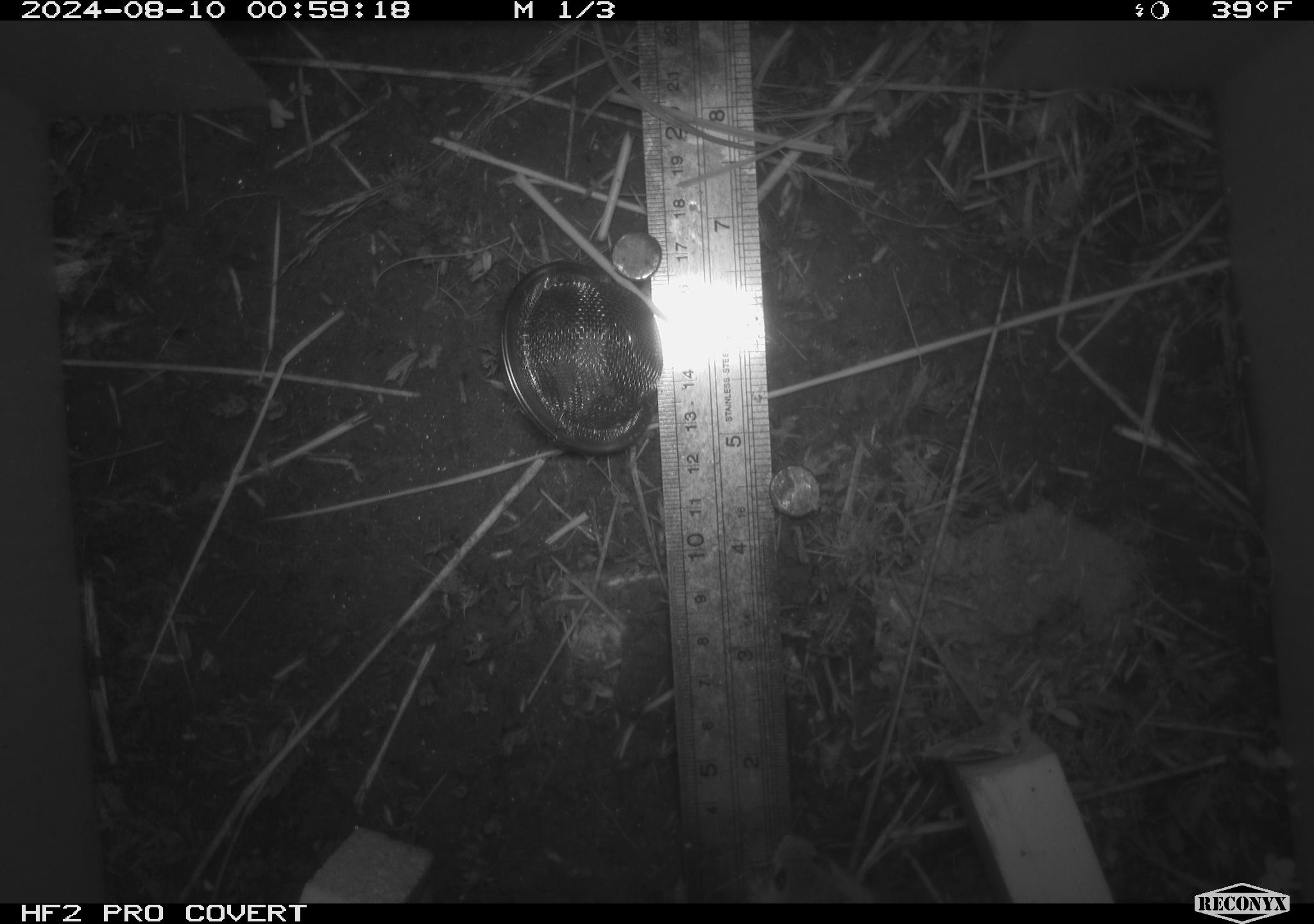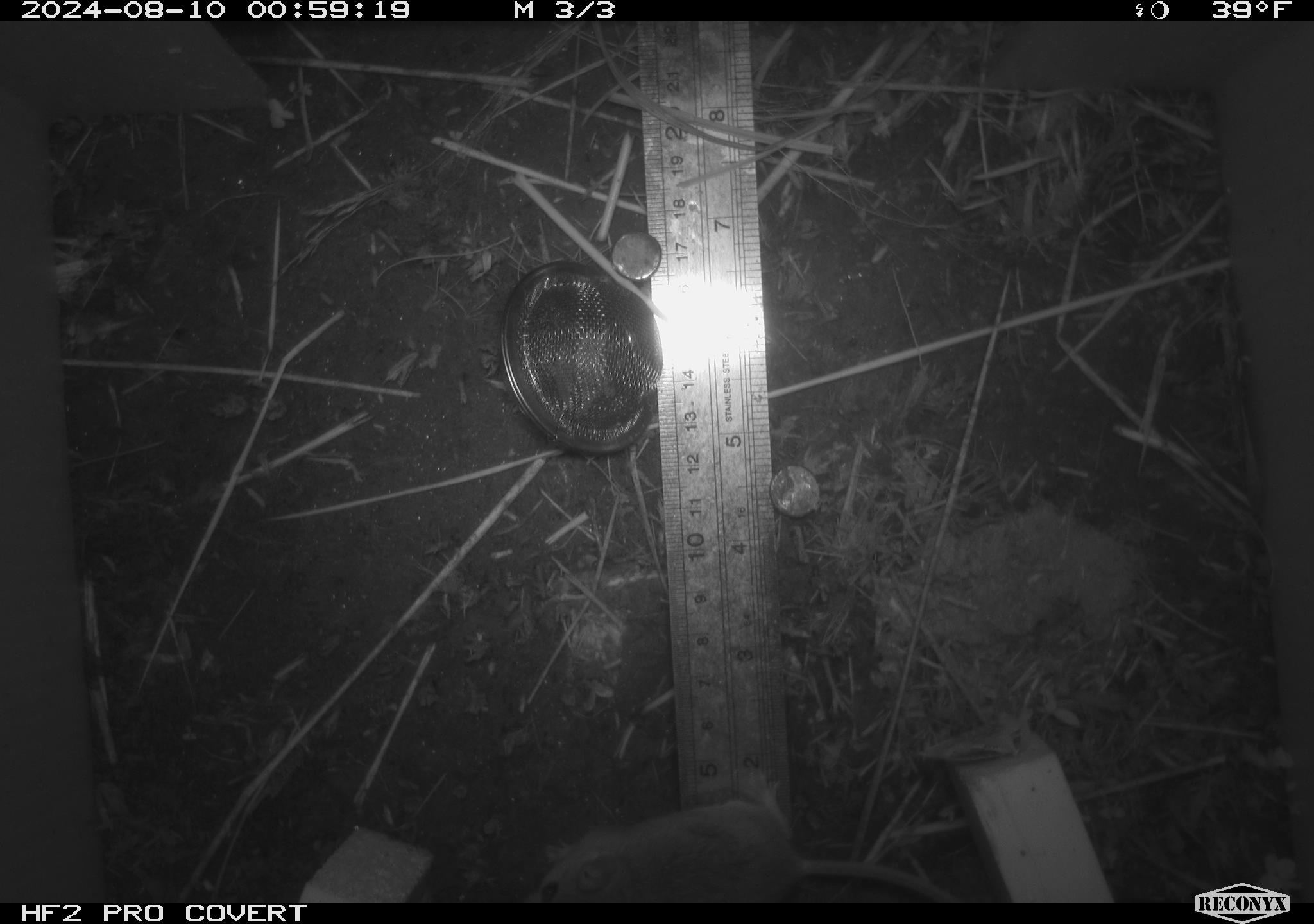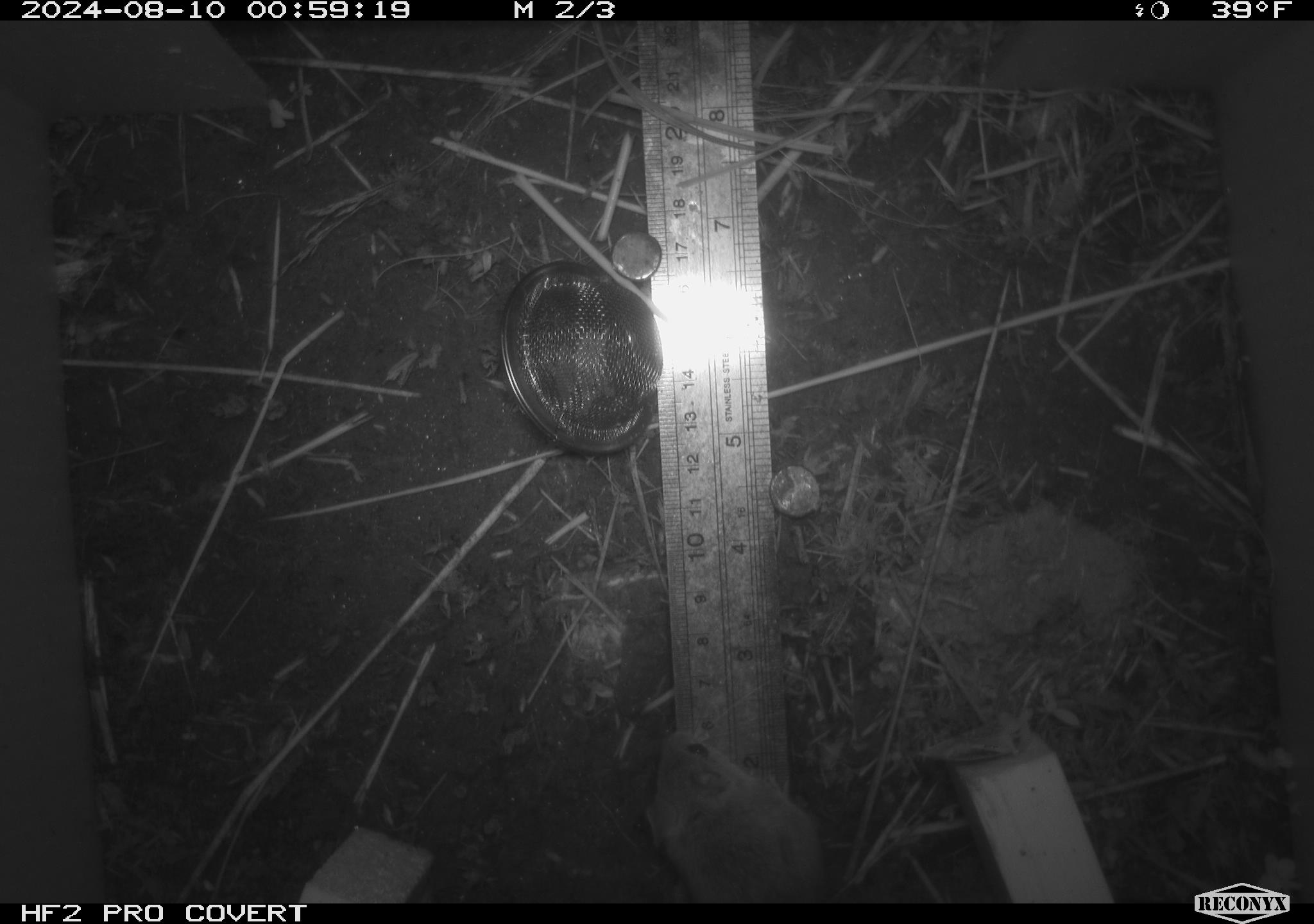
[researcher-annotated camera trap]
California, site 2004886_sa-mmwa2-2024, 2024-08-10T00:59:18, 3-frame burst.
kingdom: Animalia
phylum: Chordata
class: Mammalia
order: Rodentia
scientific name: Rodentia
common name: mouse species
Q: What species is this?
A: Mouse species (Rodentia).